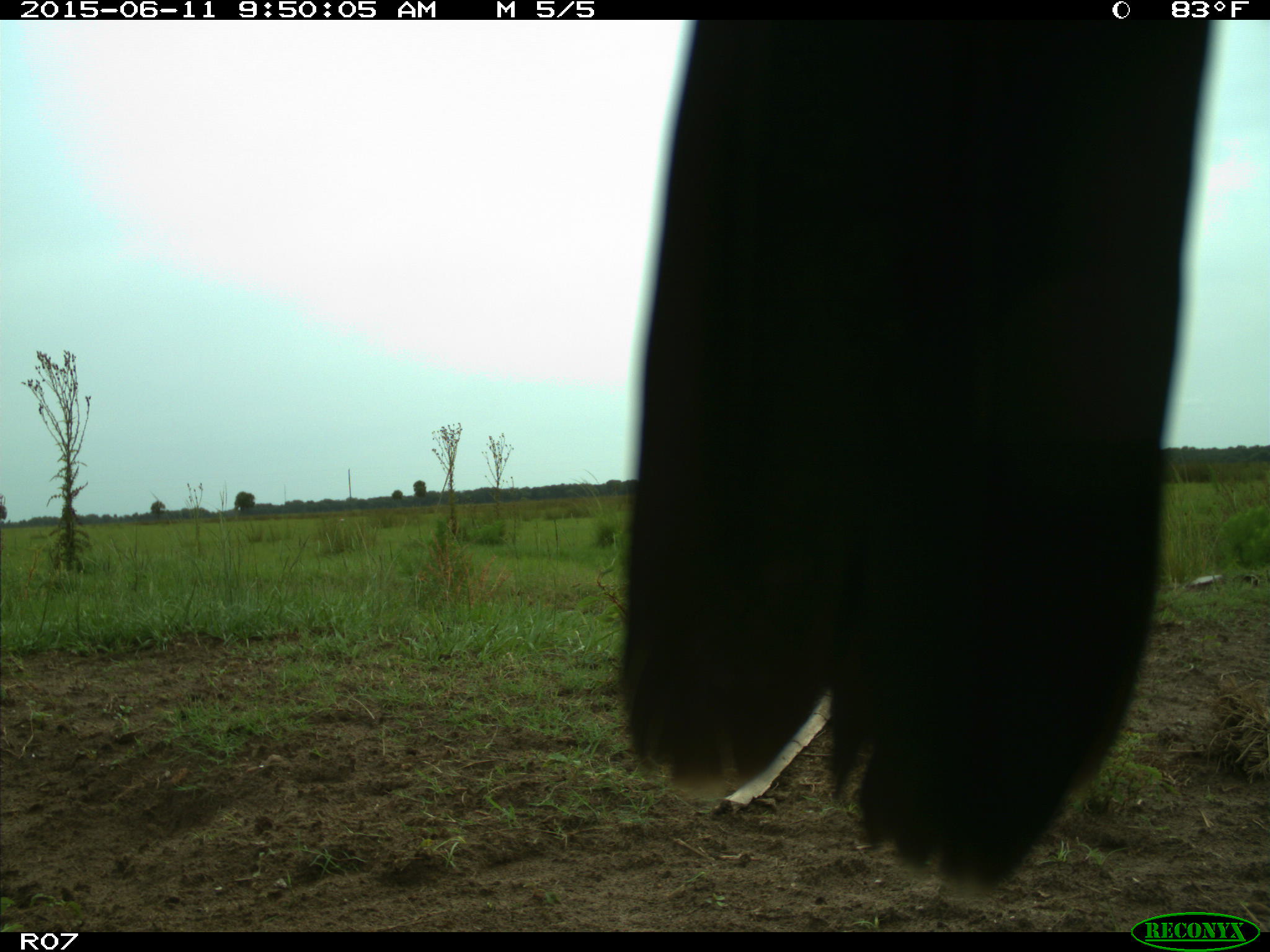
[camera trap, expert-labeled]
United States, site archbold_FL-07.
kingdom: Animalia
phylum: Chordata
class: Mammalia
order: Artiodactyla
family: Bovidae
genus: Bos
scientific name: Bos taurus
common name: domestic cow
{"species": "Bos taurus (domestic cow)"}